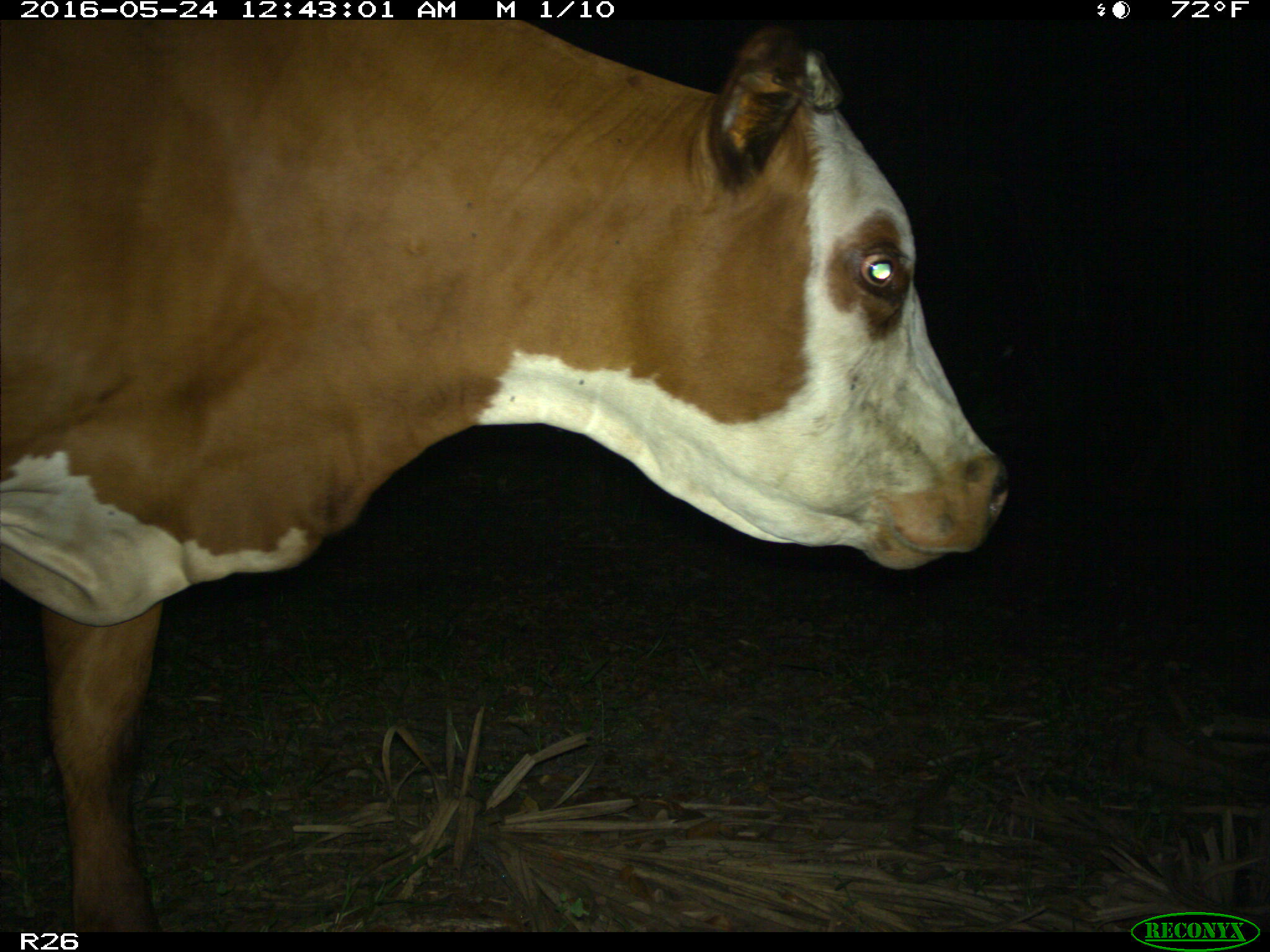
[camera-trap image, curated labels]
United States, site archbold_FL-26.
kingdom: Animalia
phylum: Chordata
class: Mammalia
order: Artiodactyla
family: Bovidae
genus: Bos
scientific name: Bos taurus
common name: domestic cow